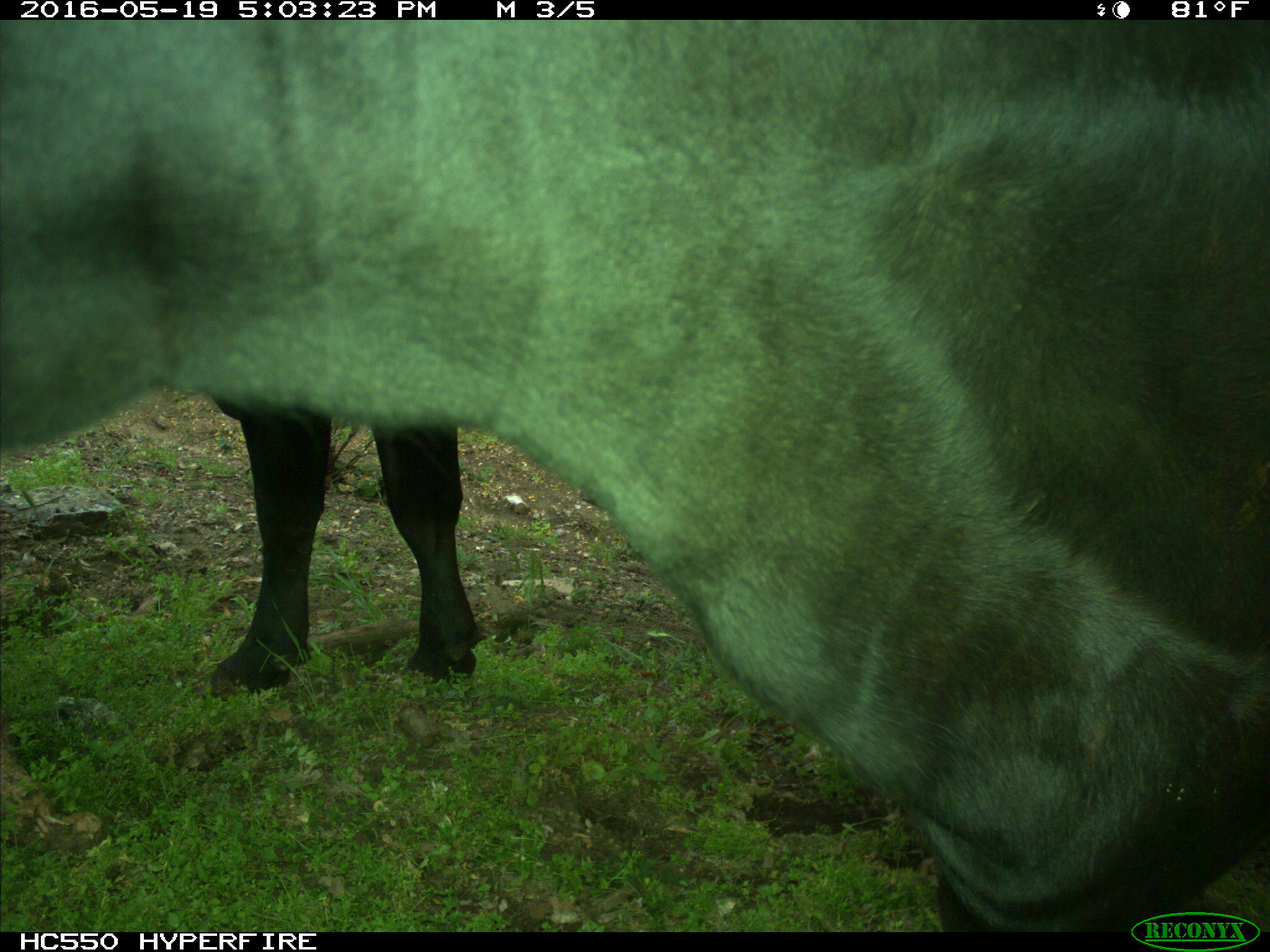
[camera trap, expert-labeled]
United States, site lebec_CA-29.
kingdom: Animalia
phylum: Chordata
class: Mammalia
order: Artiodactyla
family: Bovidae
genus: Bos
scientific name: Bos taurus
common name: domestic cow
Bos taurus (domestic cow).